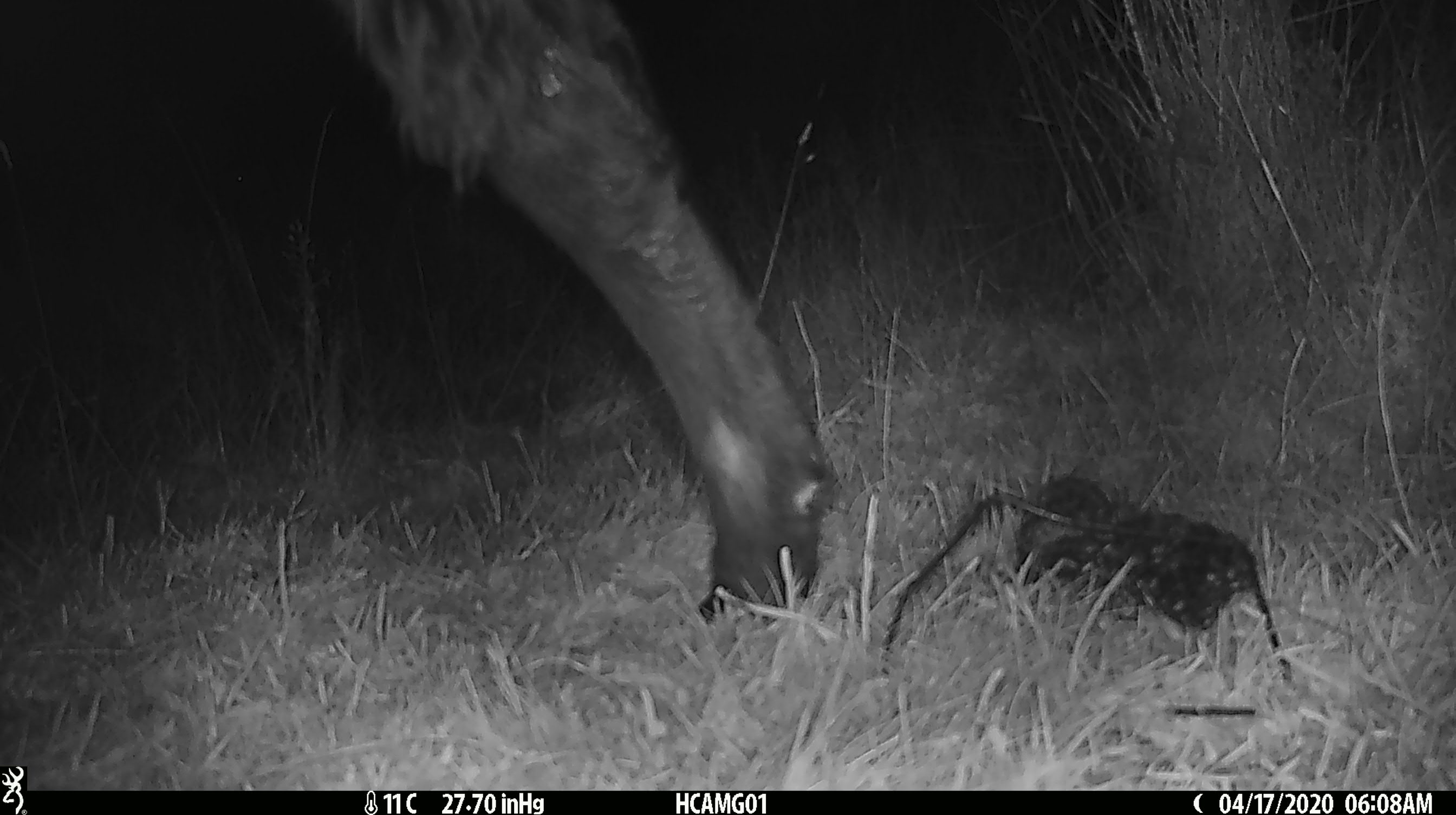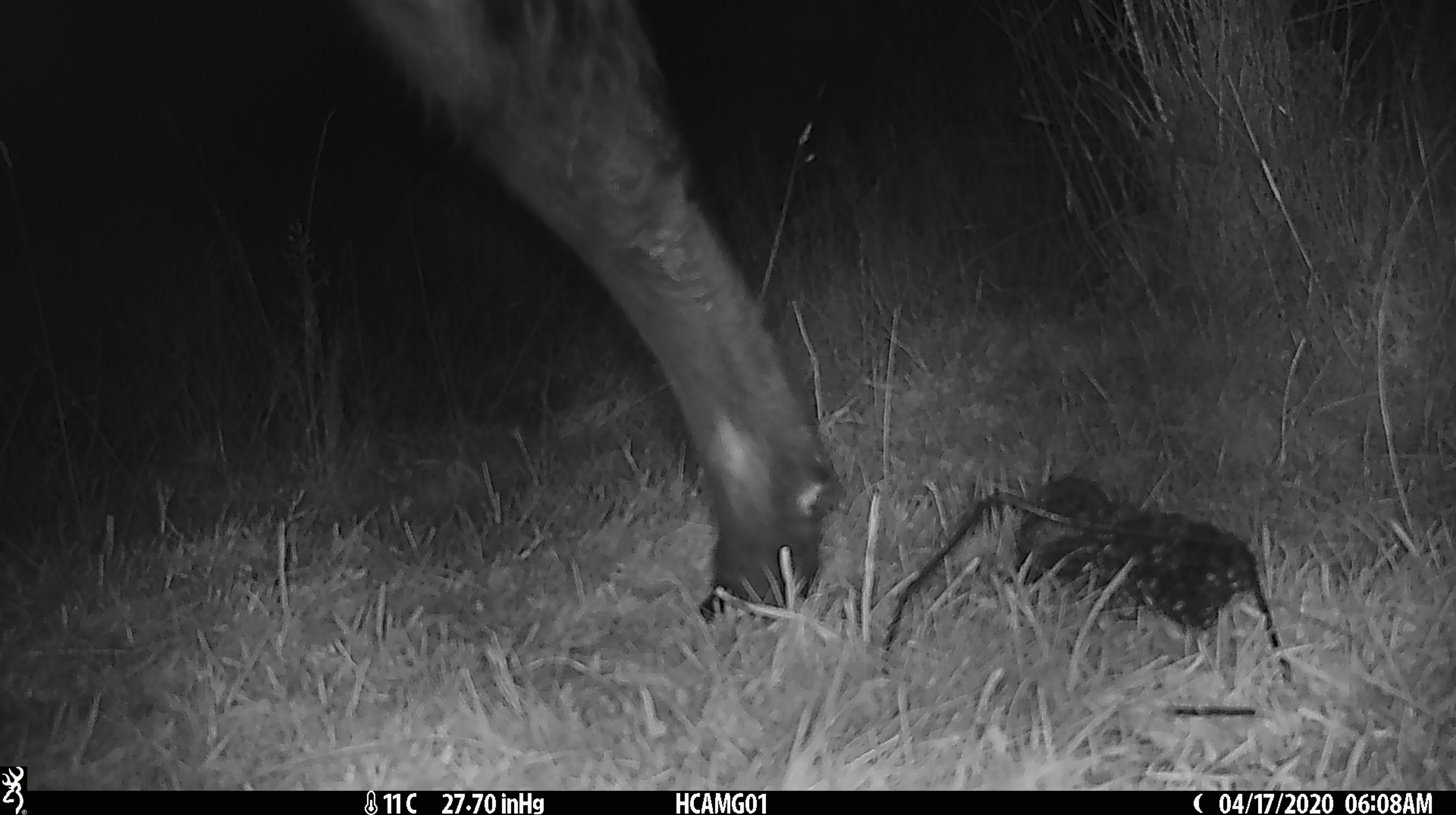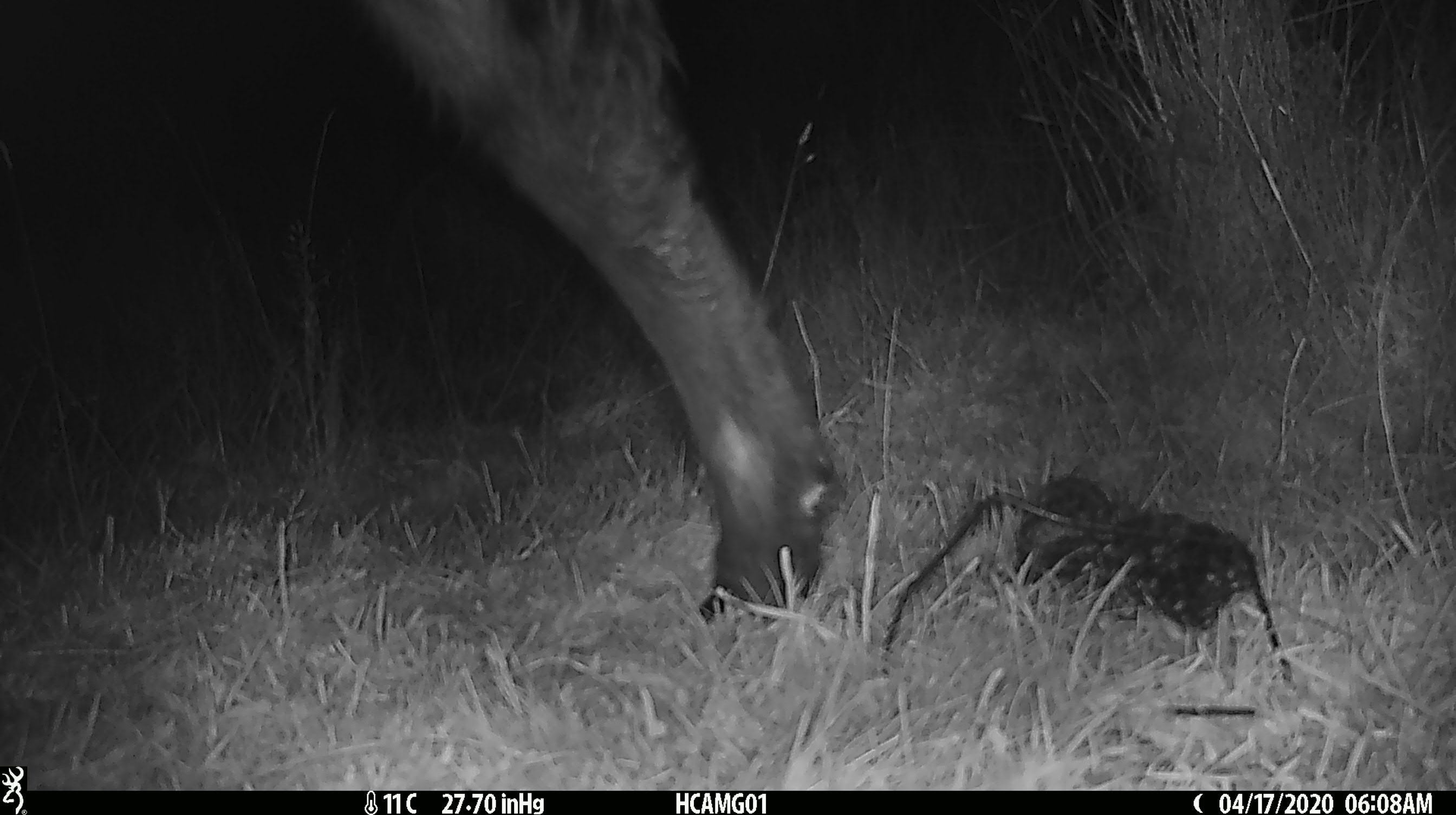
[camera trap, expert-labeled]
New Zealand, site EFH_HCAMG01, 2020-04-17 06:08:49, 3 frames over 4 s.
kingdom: Animalia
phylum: Chordata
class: Mammalia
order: Artiodactyla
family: Bovidae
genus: Bos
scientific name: Bos taurus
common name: domestic cow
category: cow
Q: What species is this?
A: Cow (domestic cow) (Bos taurus).